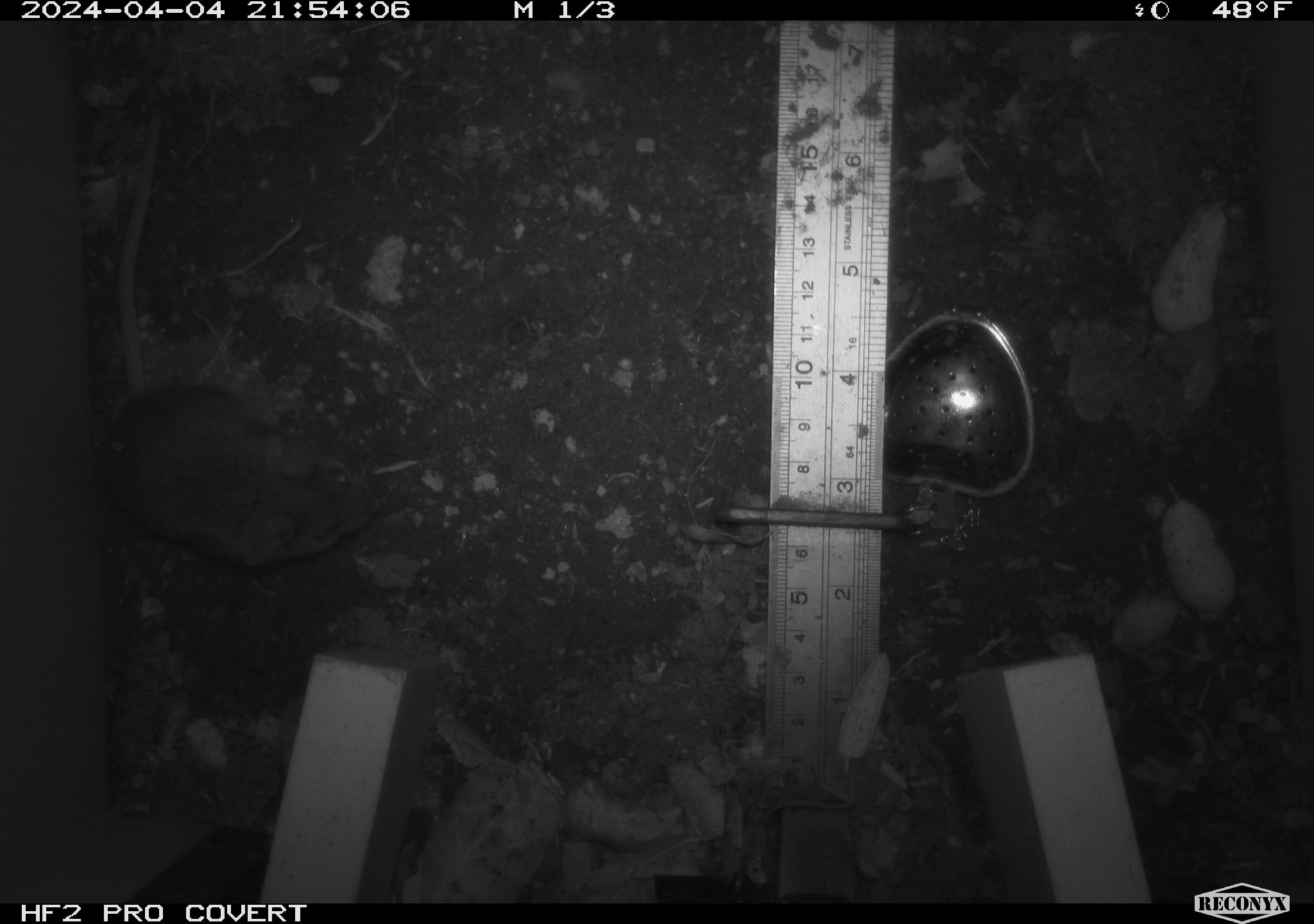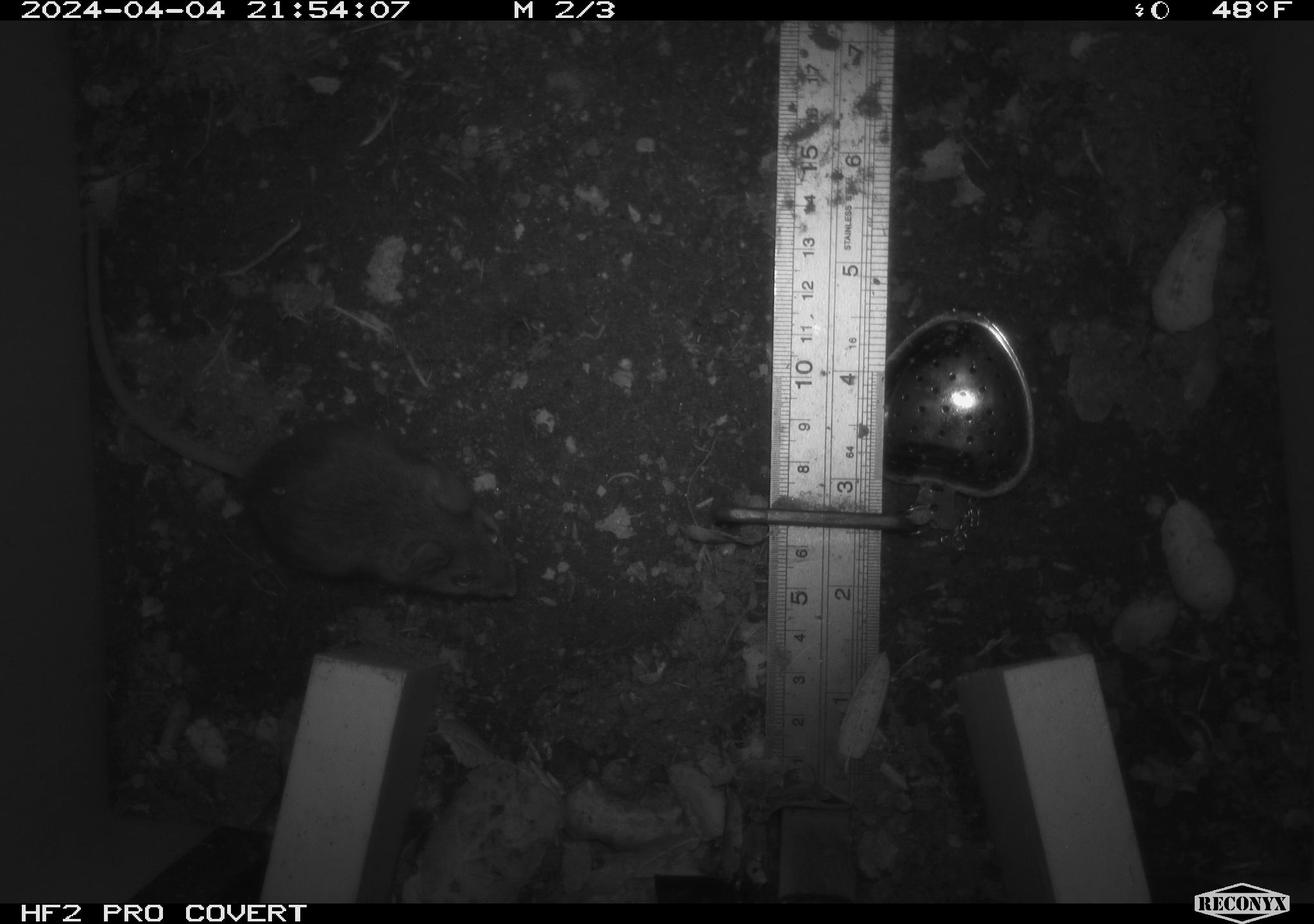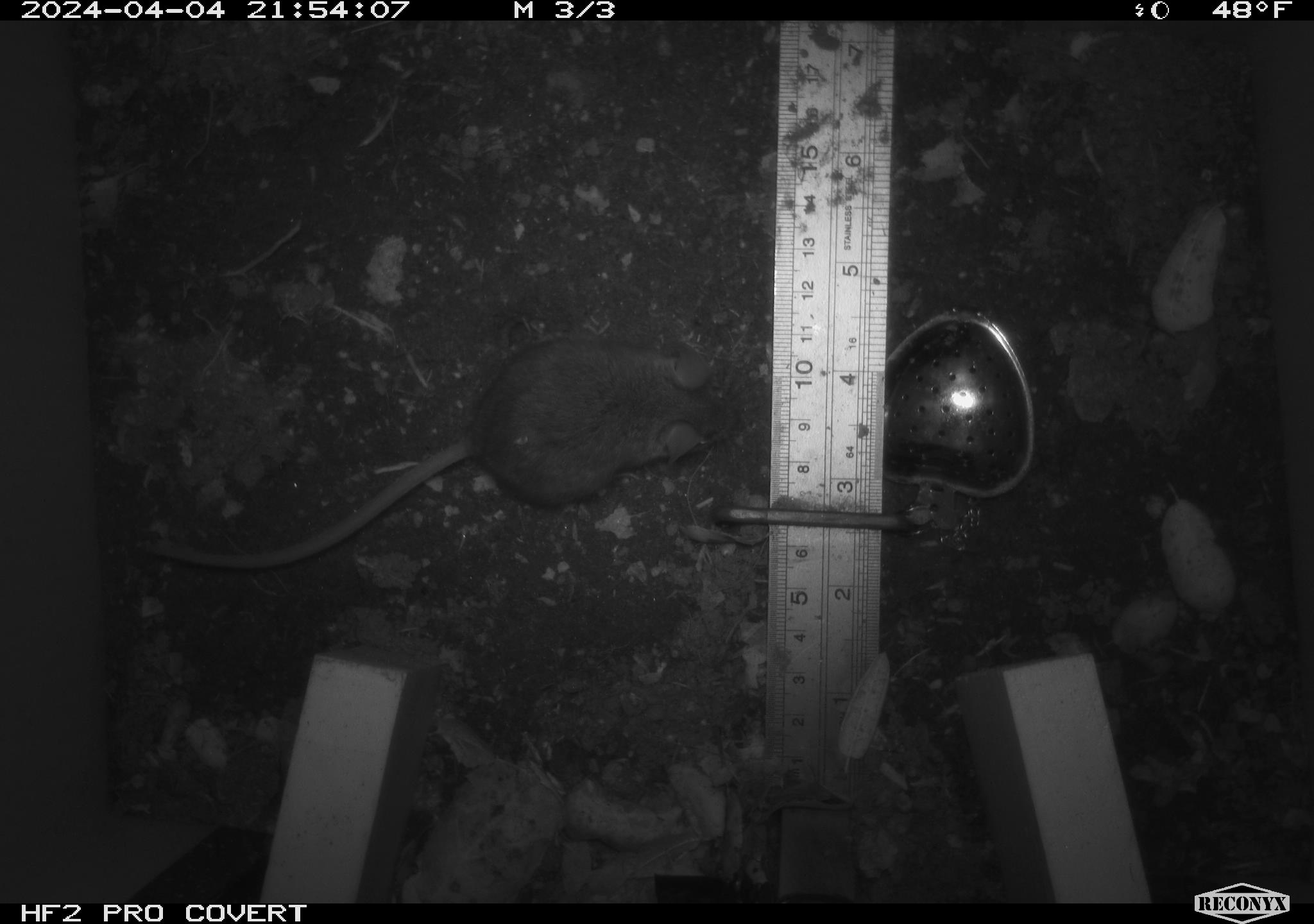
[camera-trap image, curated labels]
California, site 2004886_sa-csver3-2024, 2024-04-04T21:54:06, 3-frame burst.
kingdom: Animalia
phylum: Chordata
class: Mammalia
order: Rodentia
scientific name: Rodentia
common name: rodent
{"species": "rodent (Rodentia)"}